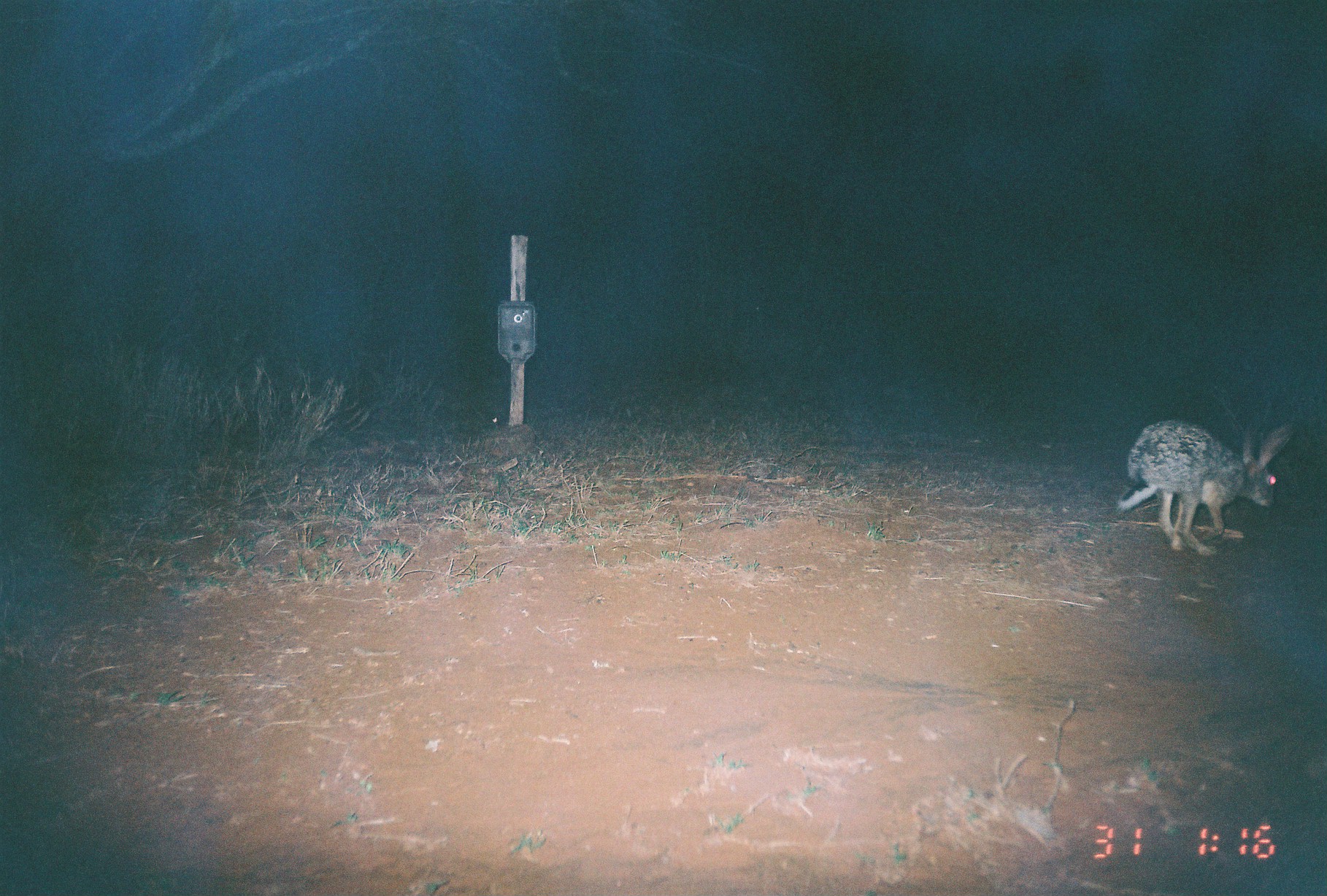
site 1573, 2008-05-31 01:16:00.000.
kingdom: Animalia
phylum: Chordata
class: Mammalia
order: Lagomorpha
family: Leporidae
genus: Lepus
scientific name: Lepus saxatilis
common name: scrub hare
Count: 1.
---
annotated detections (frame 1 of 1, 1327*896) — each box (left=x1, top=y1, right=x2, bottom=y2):
lepus saxatilis: (left=1117, top=418, right=1294, bottom=559)